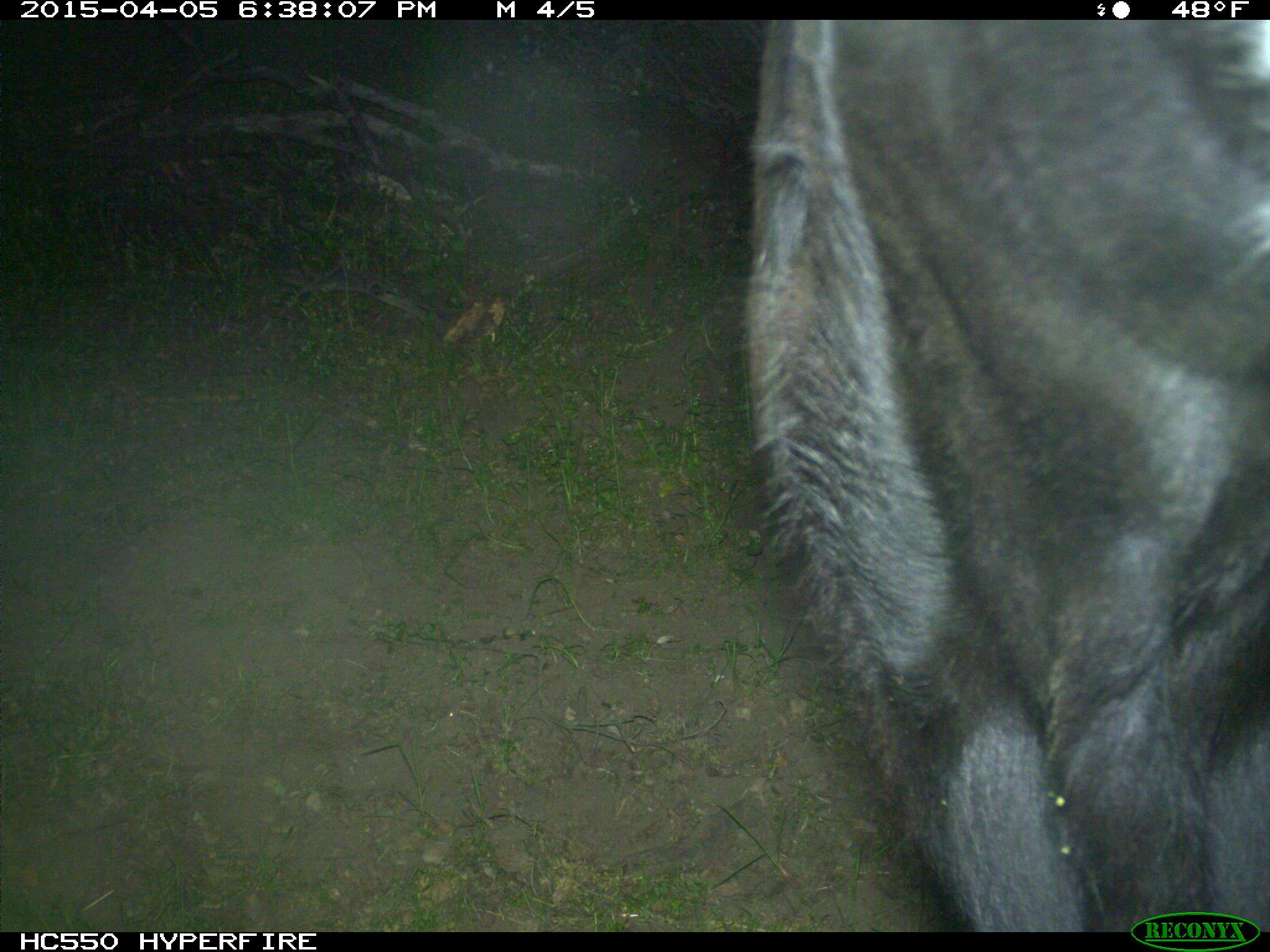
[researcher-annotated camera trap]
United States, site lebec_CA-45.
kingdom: Animalia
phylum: Chordata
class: Mammalia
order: Artiodactyla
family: Bovidae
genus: Bos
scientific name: Bos taurus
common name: domestic cow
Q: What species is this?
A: Bos taurus (domestic cow).